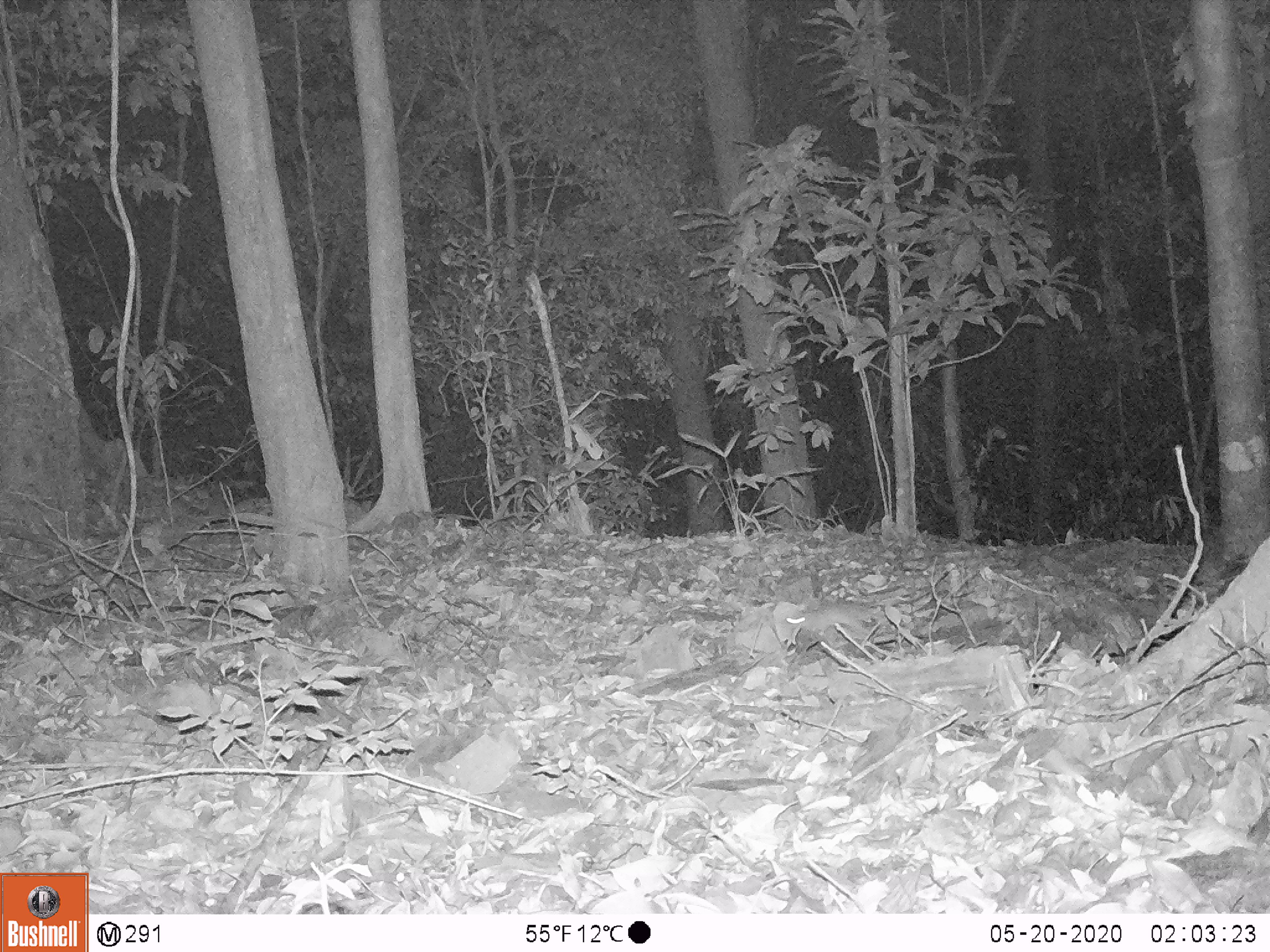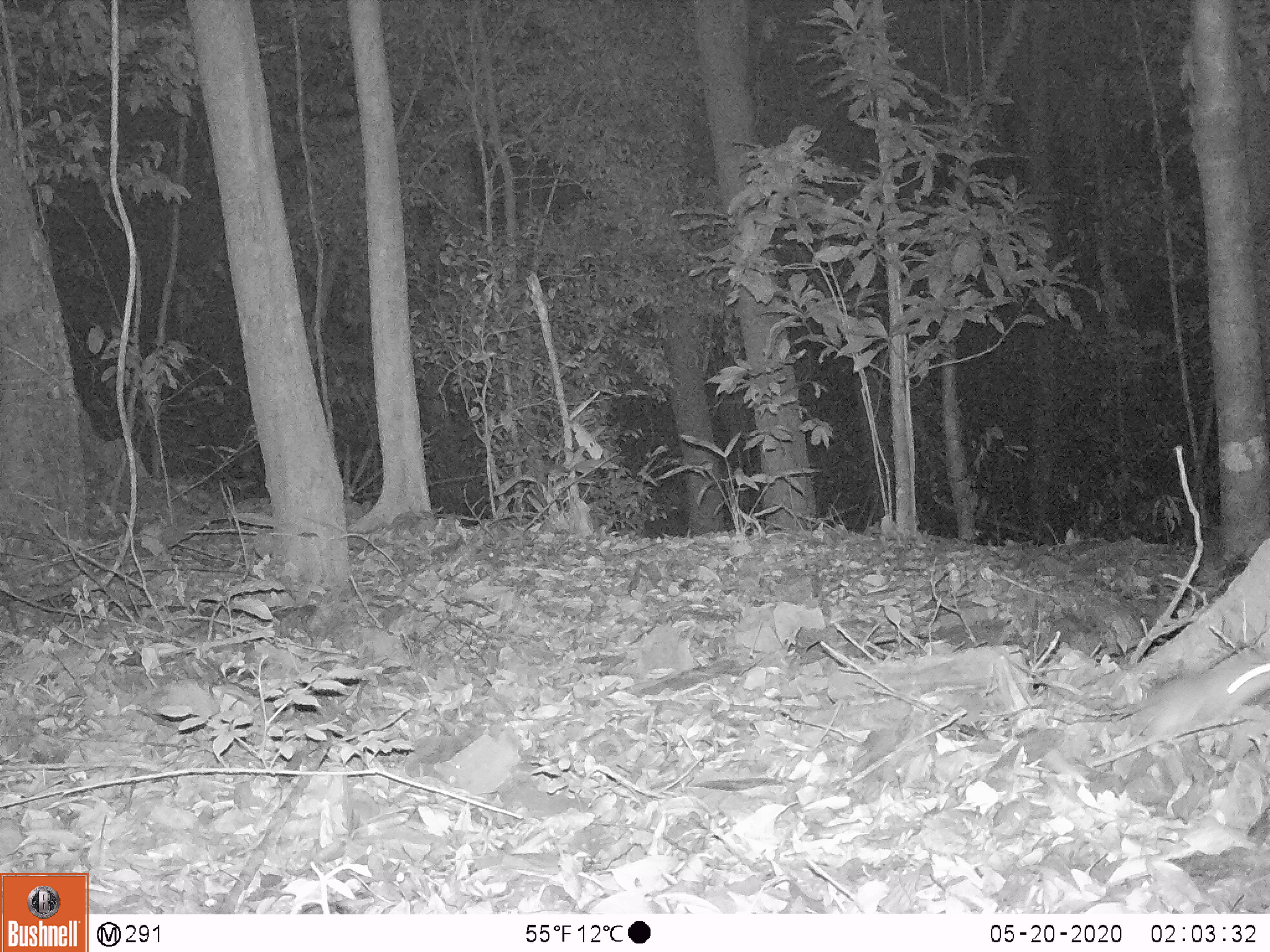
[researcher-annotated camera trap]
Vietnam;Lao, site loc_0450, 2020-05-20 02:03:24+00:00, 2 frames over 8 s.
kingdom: Animalia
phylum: Chordata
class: Mammalia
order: Rodentia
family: Muridae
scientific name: Muridae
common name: old-world mice and rats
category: unidentified murid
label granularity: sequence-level